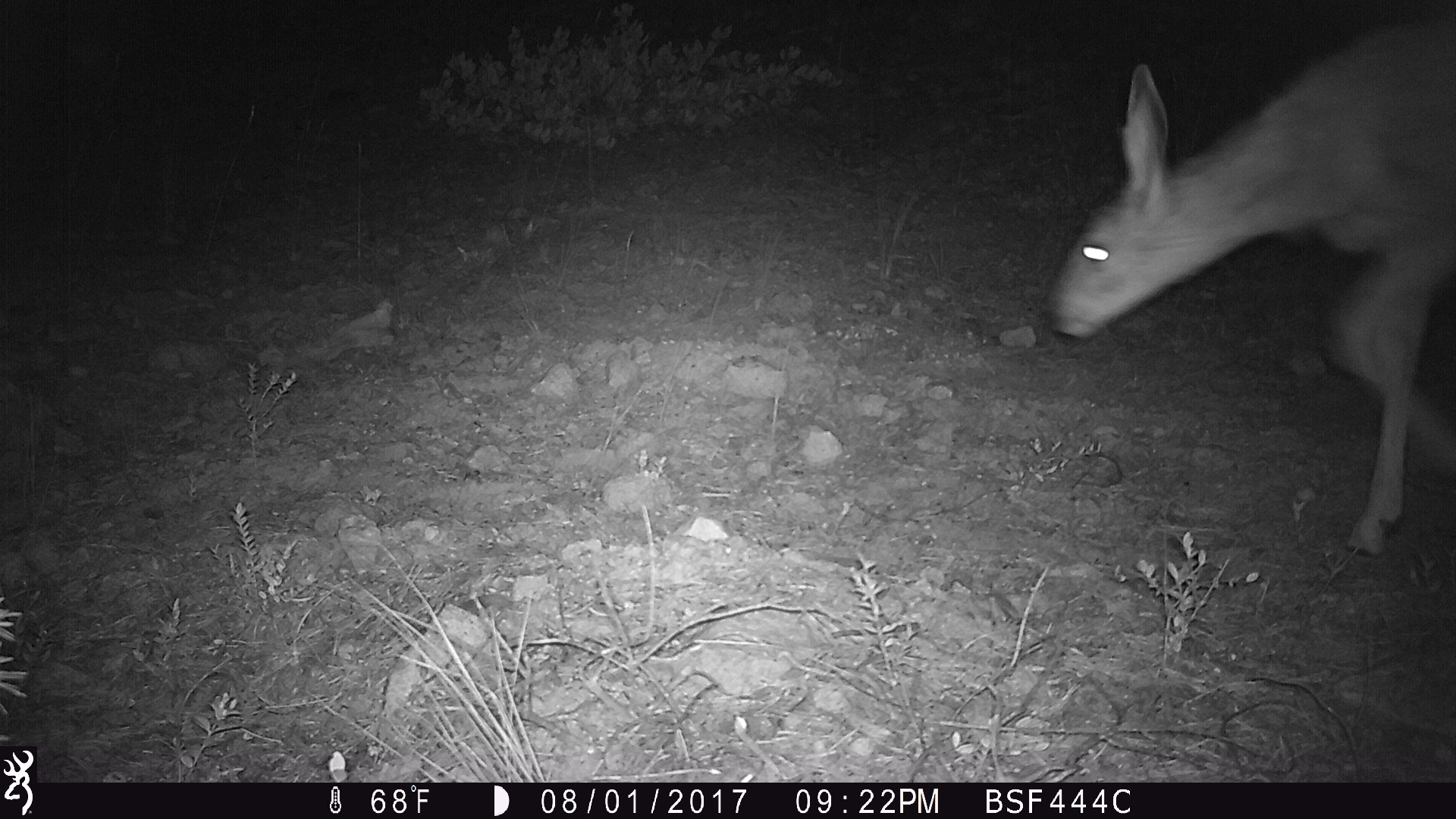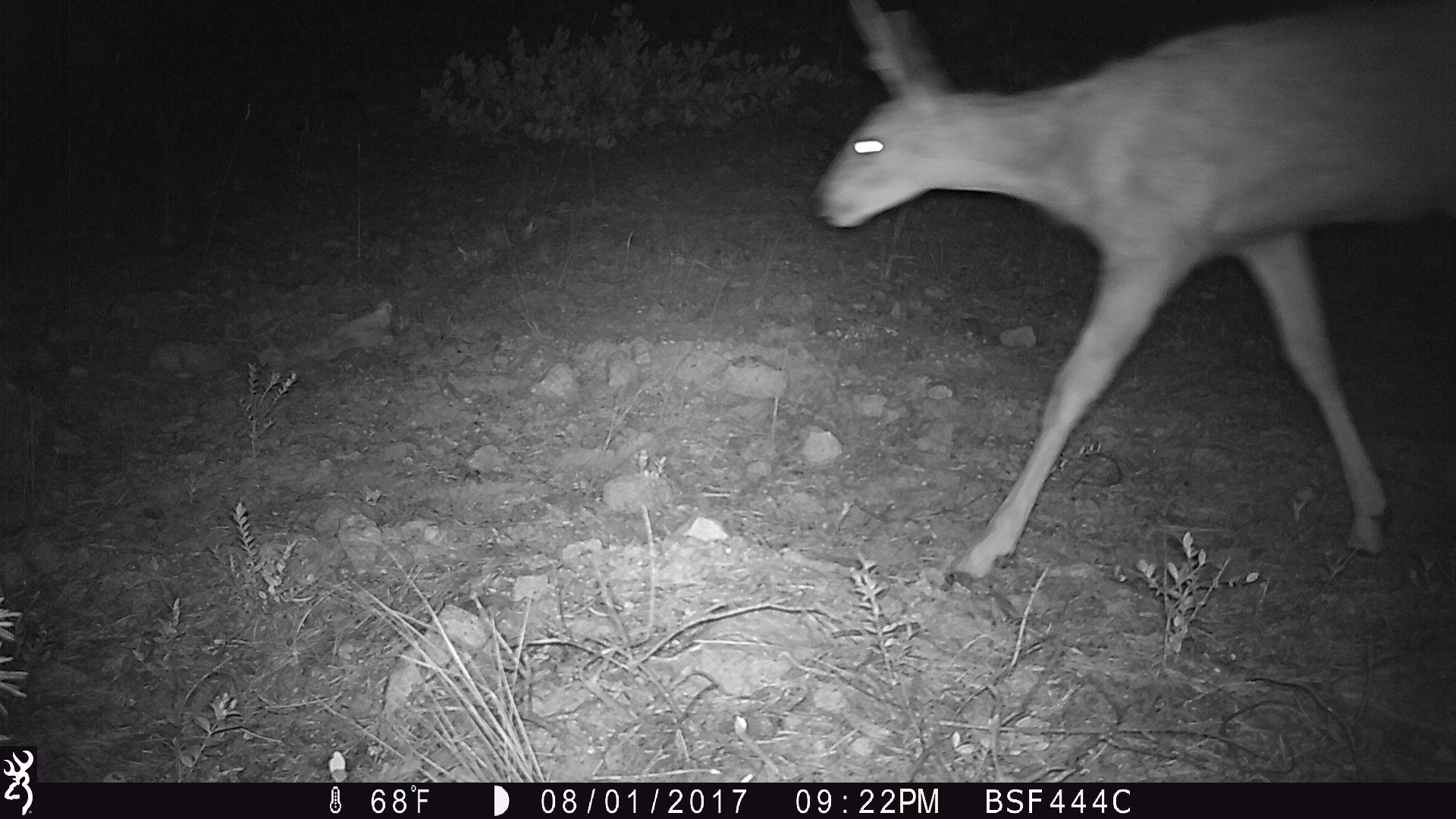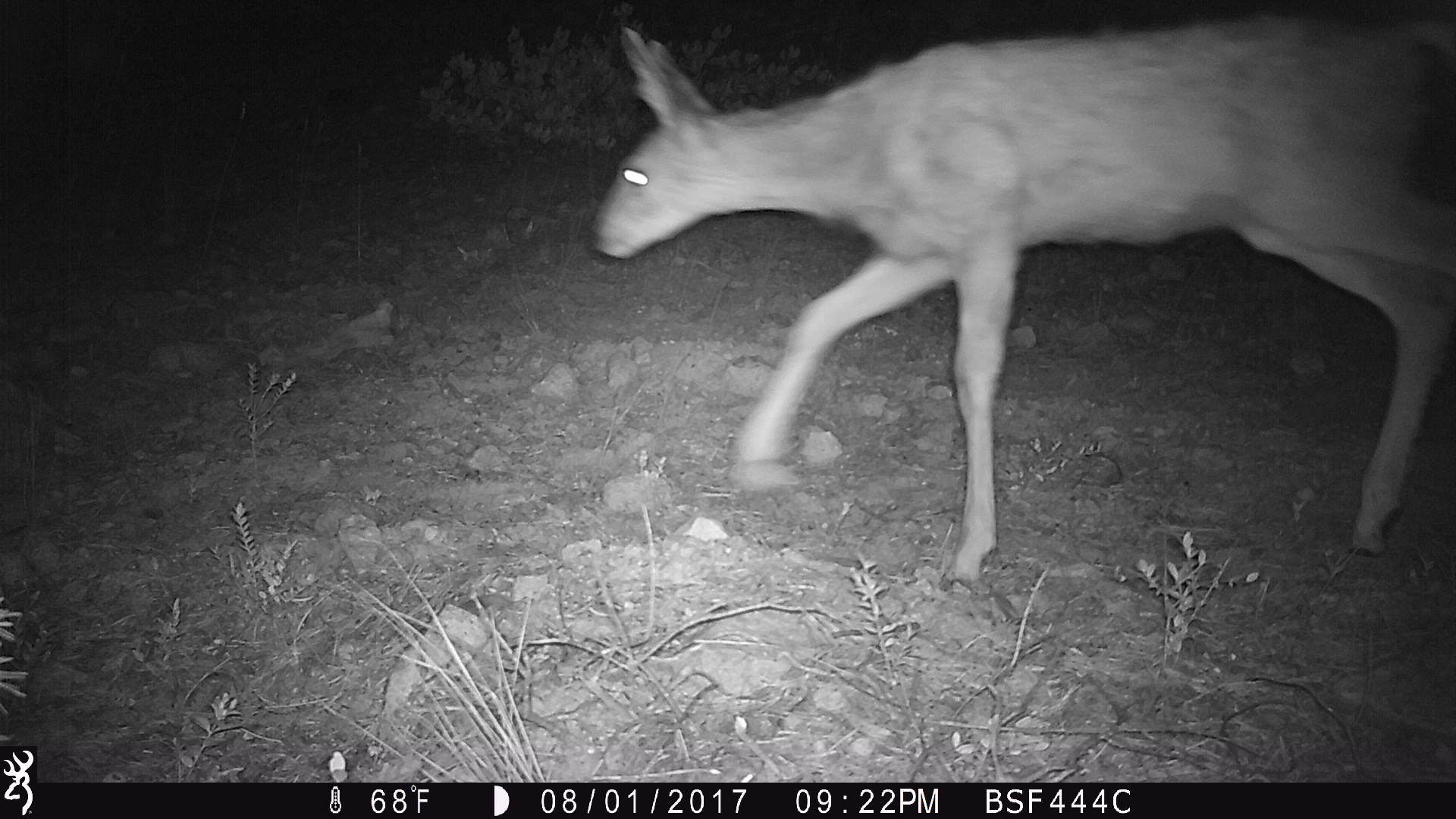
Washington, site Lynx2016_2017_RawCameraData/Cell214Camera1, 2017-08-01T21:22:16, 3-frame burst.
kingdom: Animalia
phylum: Chordata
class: Mammalia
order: Artiodactyla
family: Cervidae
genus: Odocoileus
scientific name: Odocoileus hemionus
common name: mule deer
Odocoileus hemionus (mule deer). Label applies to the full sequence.